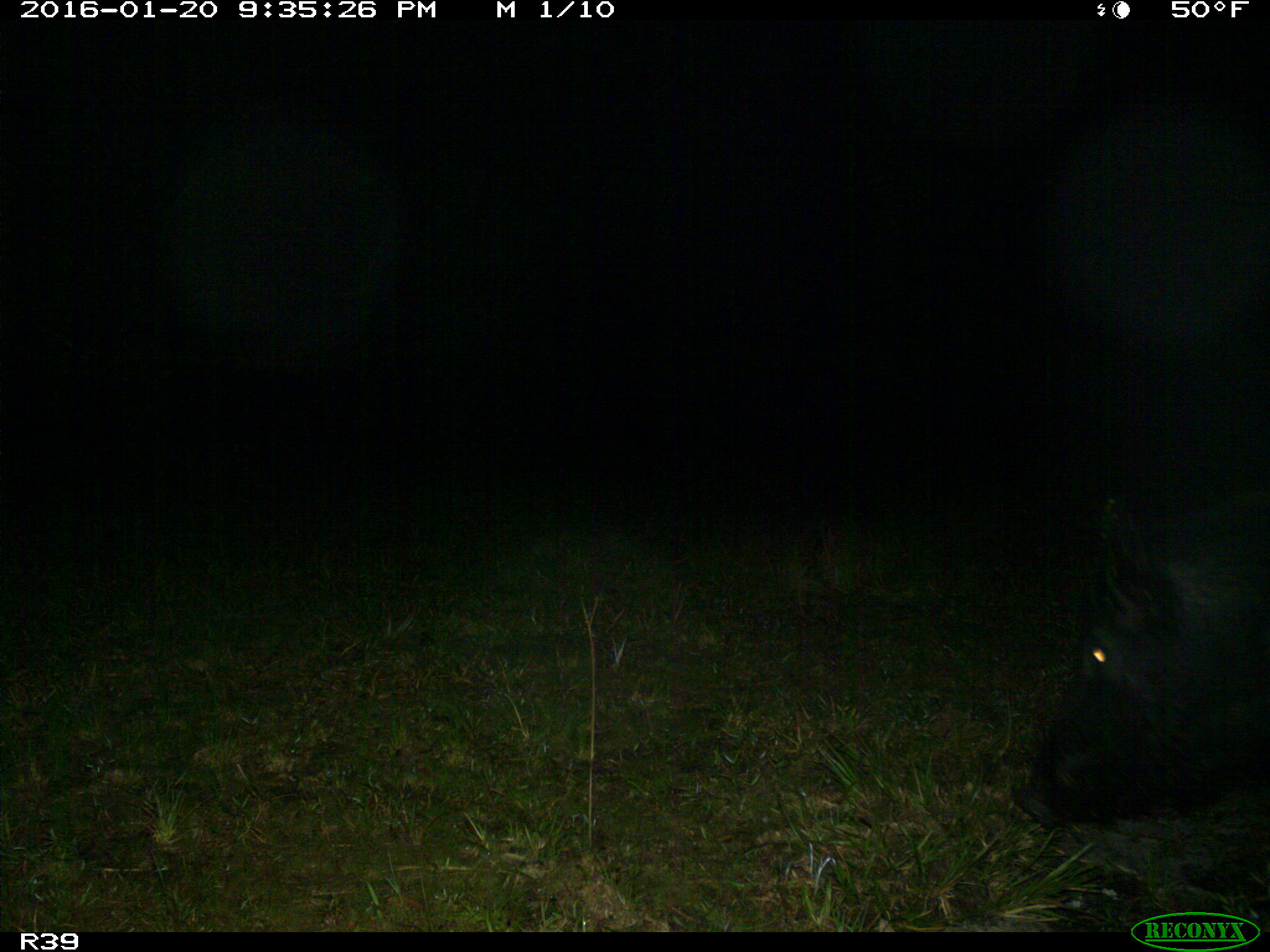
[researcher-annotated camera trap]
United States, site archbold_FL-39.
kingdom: Animalia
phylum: Chordata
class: Mammalia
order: Artiodactyla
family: Suidae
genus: Sus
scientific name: Sus scrofa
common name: wild boar